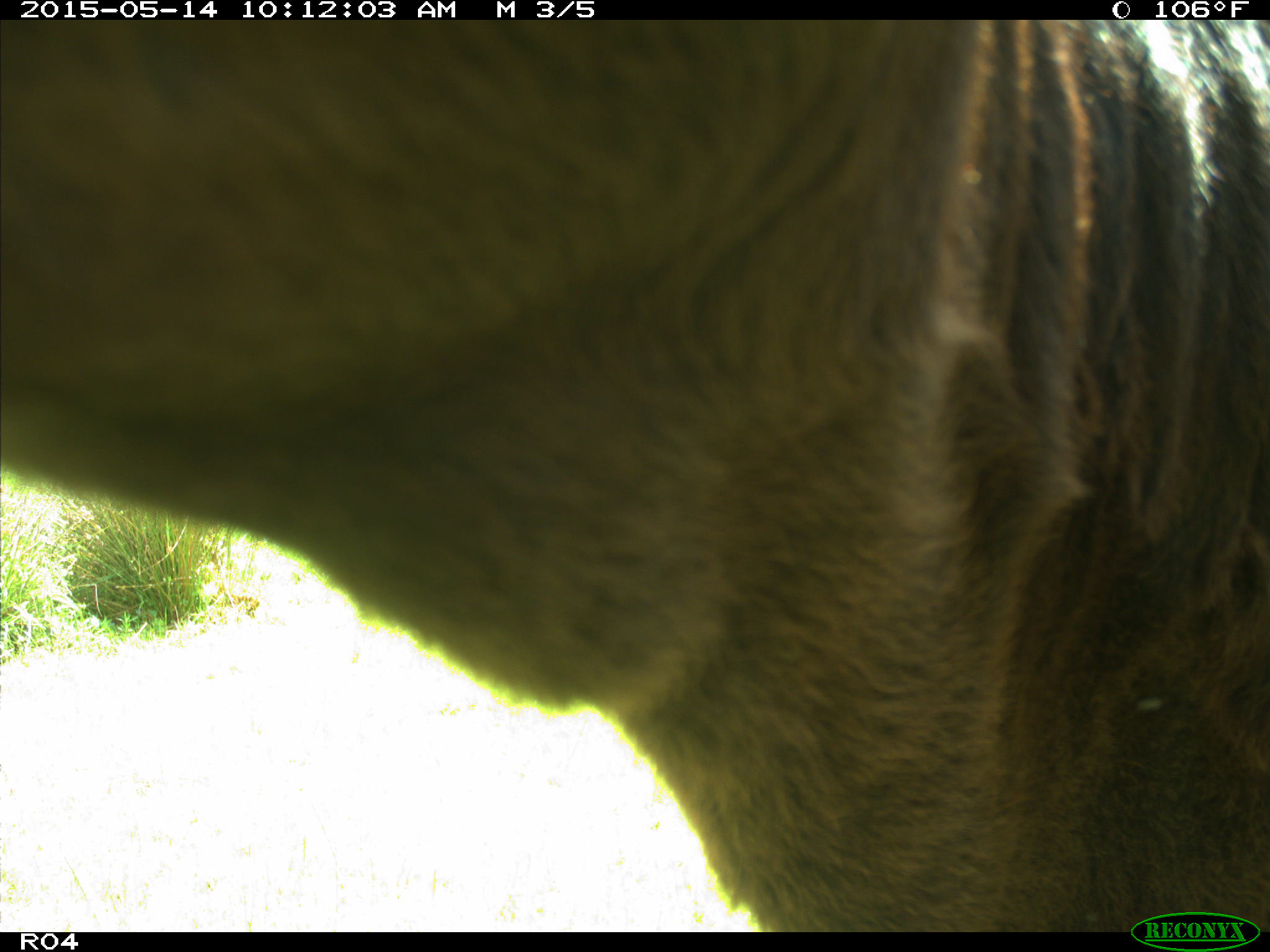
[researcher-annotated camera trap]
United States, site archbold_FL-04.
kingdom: Animalia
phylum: Chordata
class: Mammalia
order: Artiodactyla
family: Bovidae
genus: Bos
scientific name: Bos taurus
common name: domestic cow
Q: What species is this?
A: Bos taurus (domestic cow).